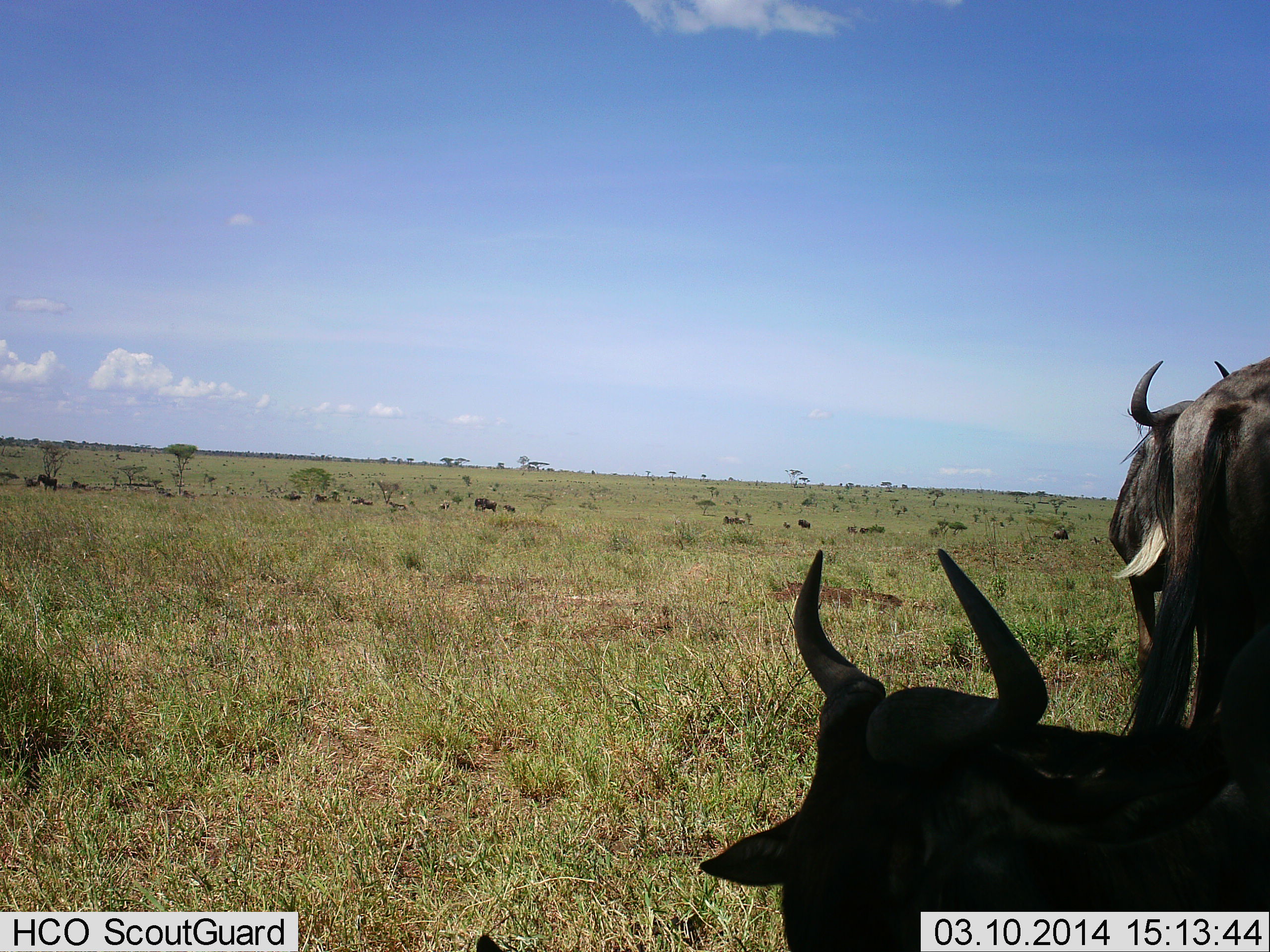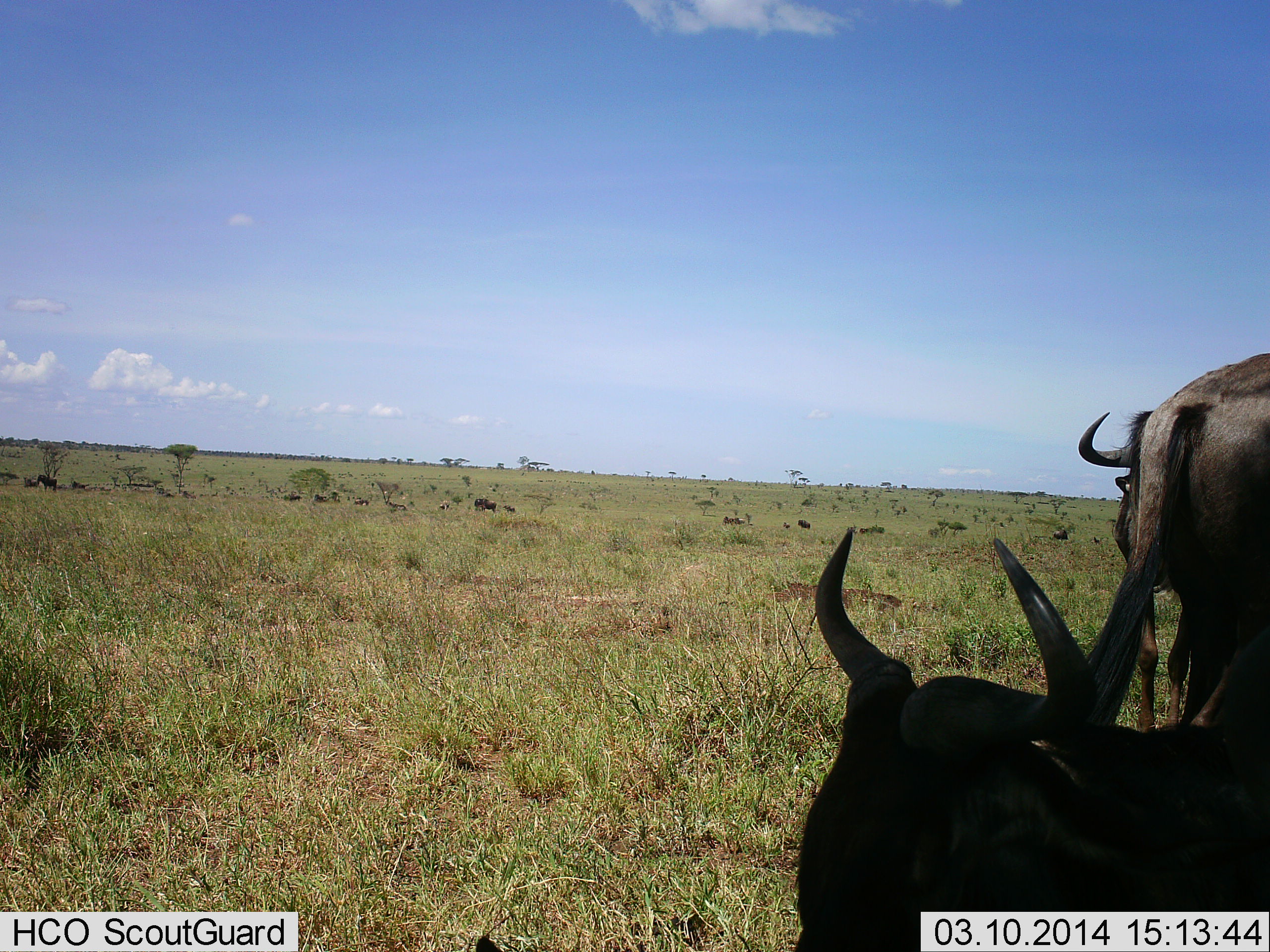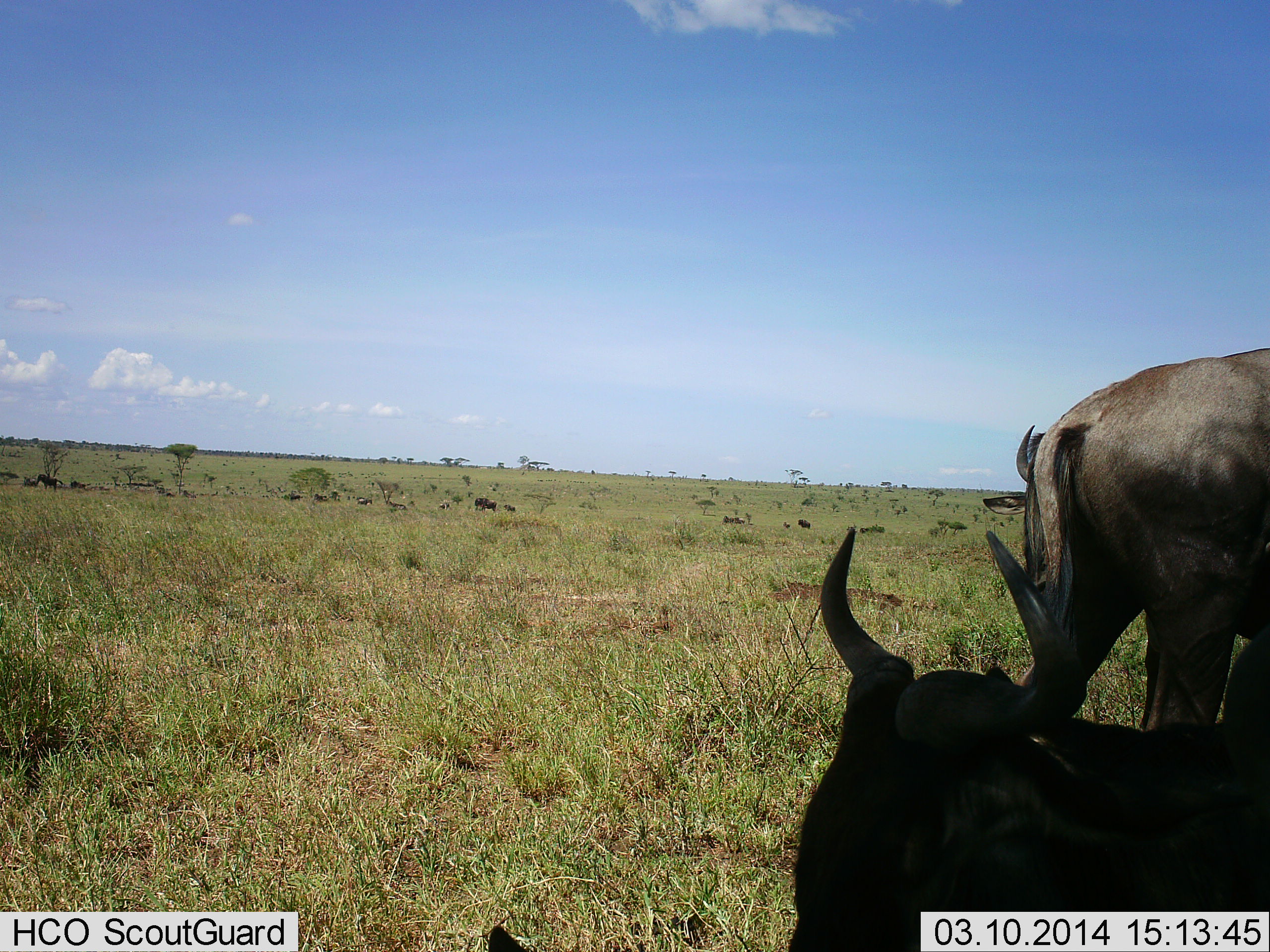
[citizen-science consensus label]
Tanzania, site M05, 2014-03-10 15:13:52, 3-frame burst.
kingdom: Animalia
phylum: Chordata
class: Mammalia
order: Artiodactyla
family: Bovidae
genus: Connochaetes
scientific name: Connochaetes taurinus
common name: blue wildebeest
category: wildebeest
Wildebeest (blue wildebeest) (Connochaetes taurinus), count 3. Behavior (volunteer vote fractions): standing 80%, resting 60%, moving 30%, interacting 10%. Young present (vote fraction): 10%. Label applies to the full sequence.